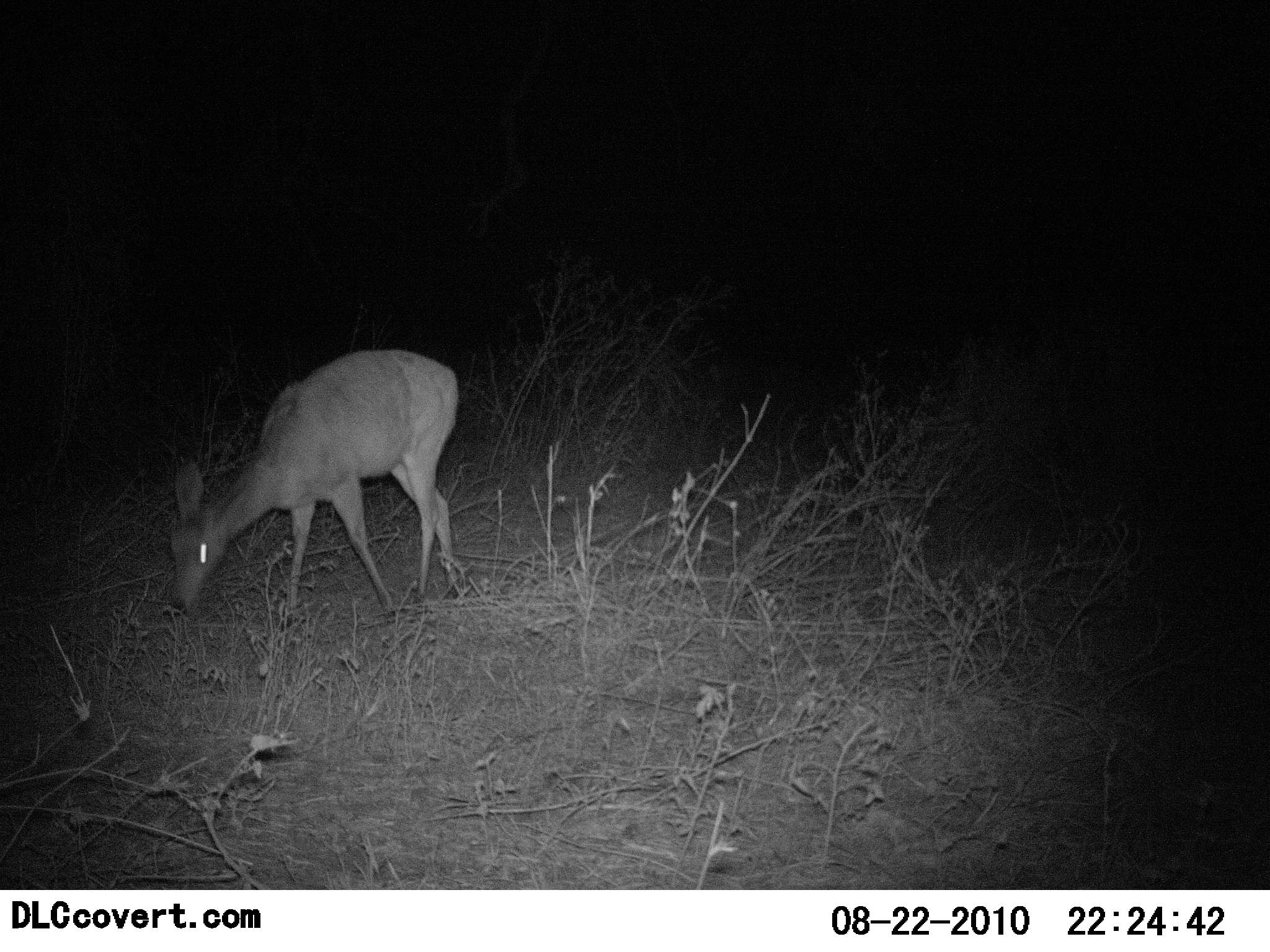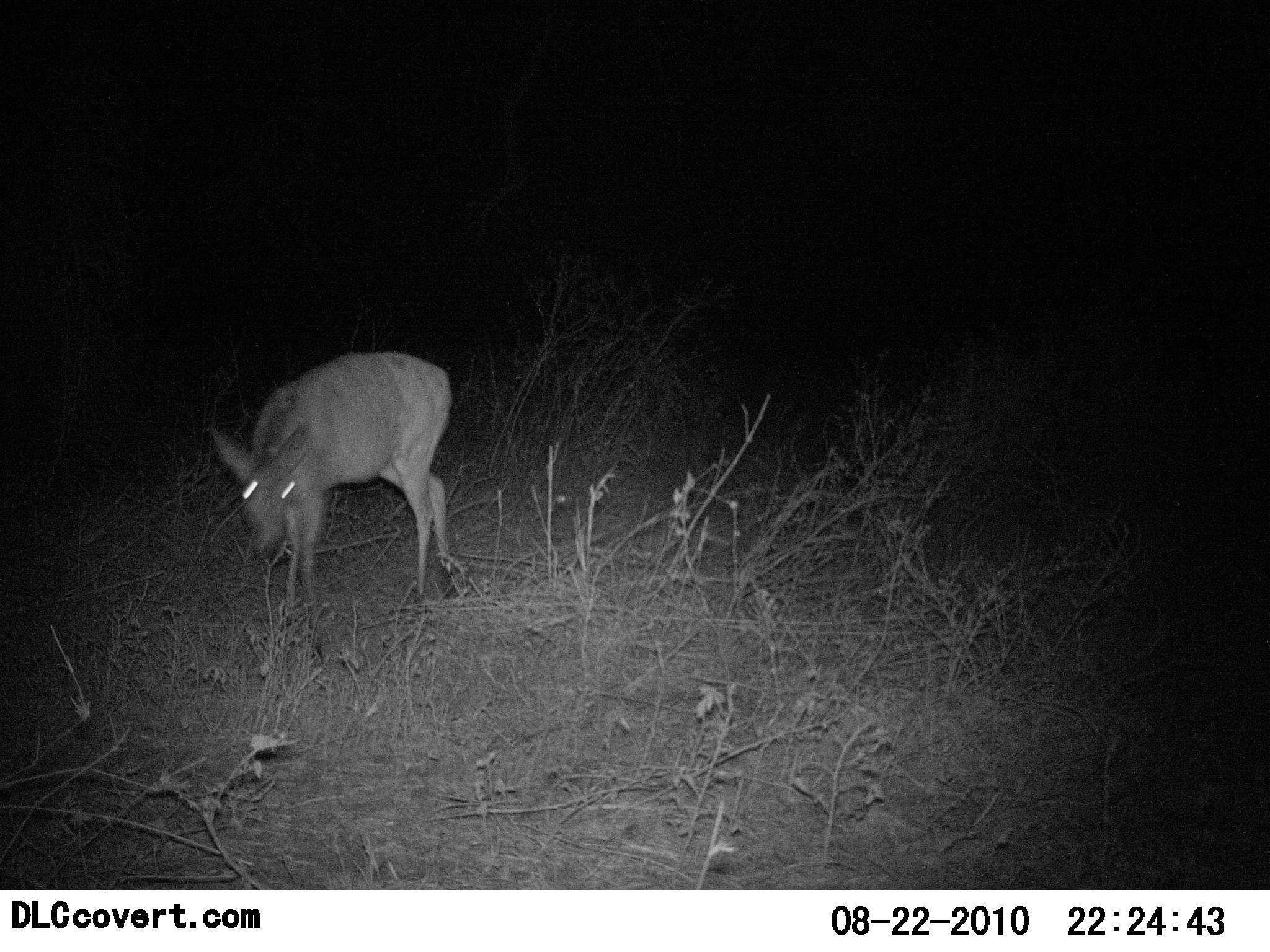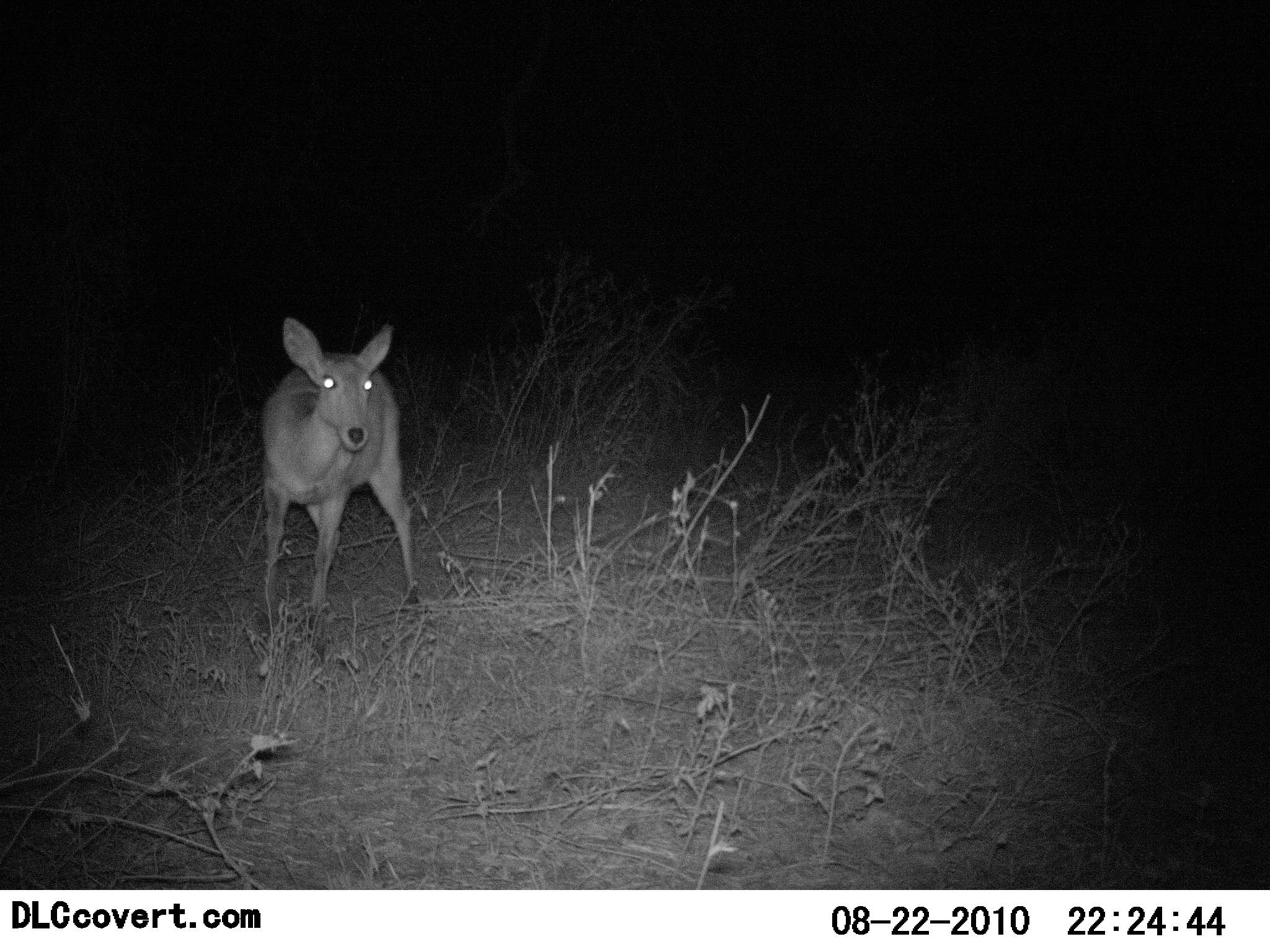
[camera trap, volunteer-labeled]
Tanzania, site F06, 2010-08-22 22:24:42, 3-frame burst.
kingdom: Animalia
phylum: Chordata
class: Mammalia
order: Artiodactyla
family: Bovidae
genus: Redunca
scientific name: Redunca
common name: reedbuck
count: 1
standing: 20%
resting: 0%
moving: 40%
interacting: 0%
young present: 7%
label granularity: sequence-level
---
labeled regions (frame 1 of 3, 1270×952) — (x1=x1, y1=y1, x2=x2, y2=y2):
animal: (x1=169, y1=347, x2=460, y2=616)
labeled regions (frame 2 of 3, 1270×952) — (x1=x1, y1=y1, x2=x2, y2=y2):
animal: (x1=208, y1=350, x2=458, y2=608)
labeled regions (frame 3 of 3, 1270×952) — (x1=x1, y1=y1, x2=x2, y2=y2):
animal: (x1=258, y1=317, x2=417, y2=619)